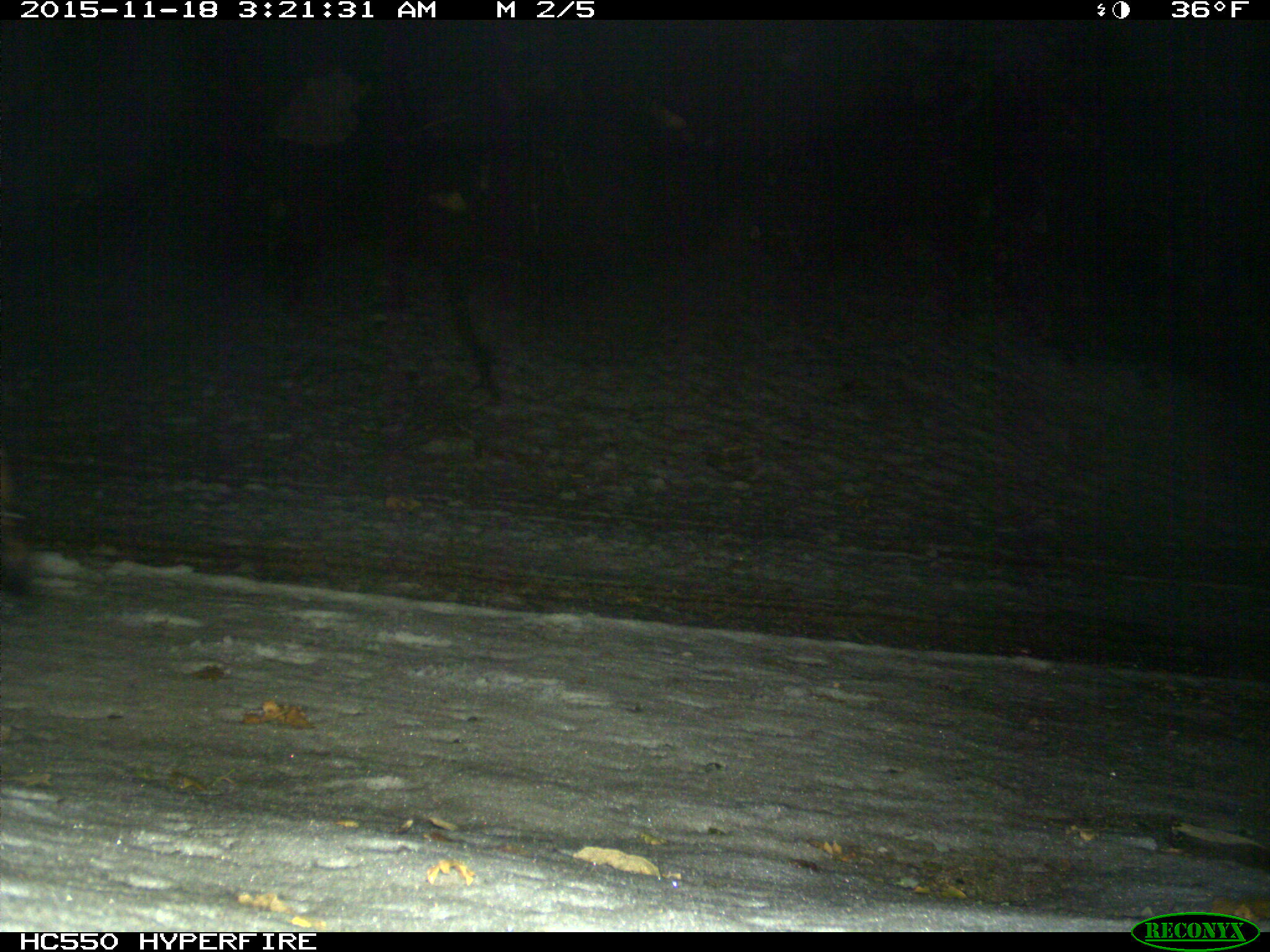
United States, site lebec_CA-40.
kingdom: Animalia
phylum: Chordata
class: Mammalia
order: Artiodactyla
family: Cervidae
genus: Cervus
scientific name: Cervus canadensis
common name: elk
Cervus canadensis (elk).